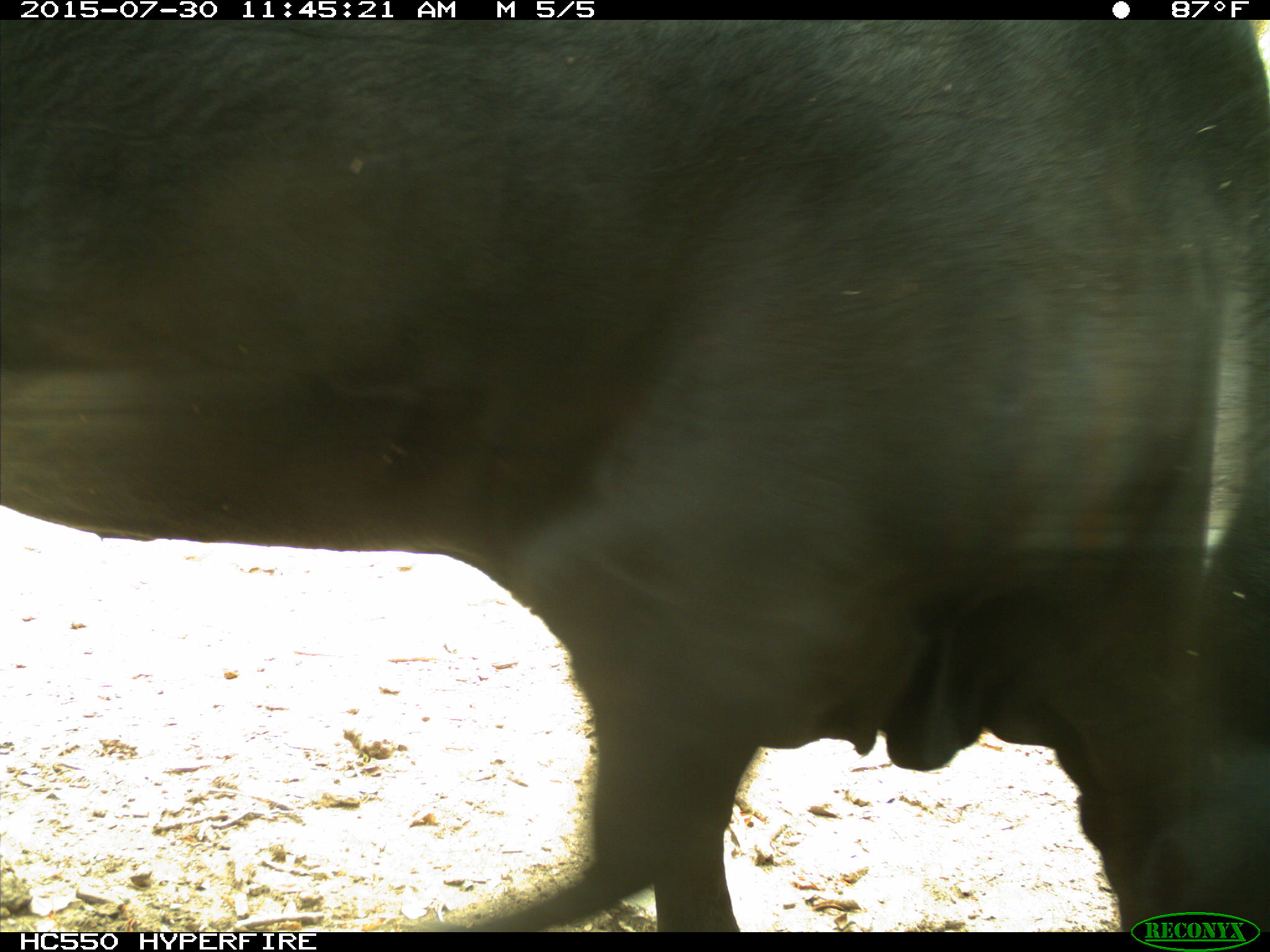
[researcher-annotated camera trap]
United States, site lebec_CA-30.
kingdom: Animalia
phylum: Chordata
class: Mammalia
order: Artiodactyla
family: Bovidae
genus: Bos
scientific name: Bos taurus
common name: domestic cow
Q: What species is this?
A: Bos taurus (domestic cow).